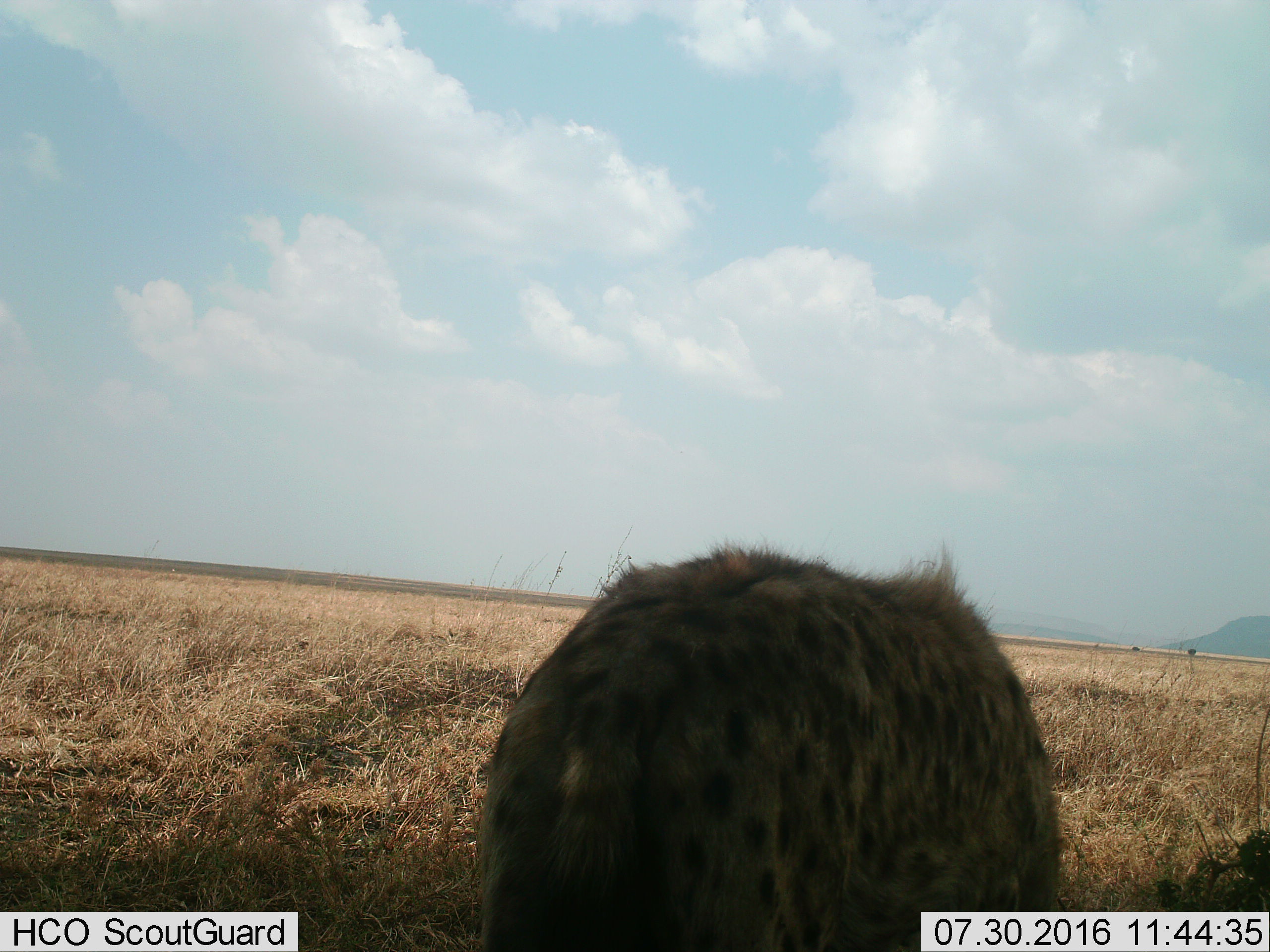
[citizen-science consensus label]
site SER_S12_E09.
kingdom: Animalia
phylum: Chordata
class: Mammalia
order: Carnivora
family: Hyaenidae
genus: Crocuta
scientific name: Crocuta crocuta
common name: spotted hyena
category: hyenaspotted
Hyenaspotted (spotted hyena) (Crocuta crocuta), count 1. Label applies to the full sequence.